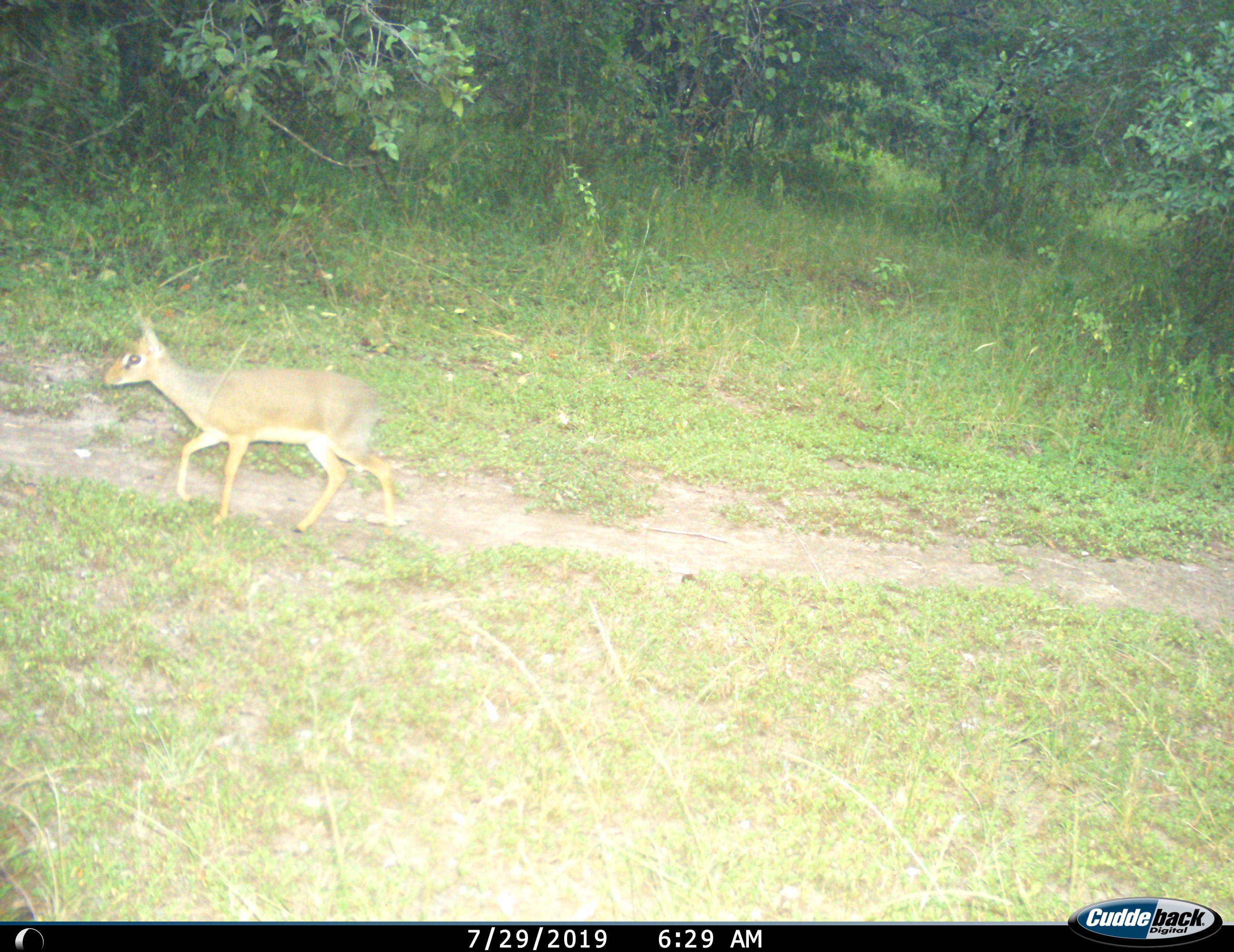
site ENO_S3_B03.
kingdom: Animalia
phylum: Chordata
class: Mammalia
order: Artiodactyla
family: Bovidae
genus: Madoqua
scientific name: Madoqua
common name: dik-dik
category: dikdik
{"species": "dikdik (dik-dik) (Madoqua)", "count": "1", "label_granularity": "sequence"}